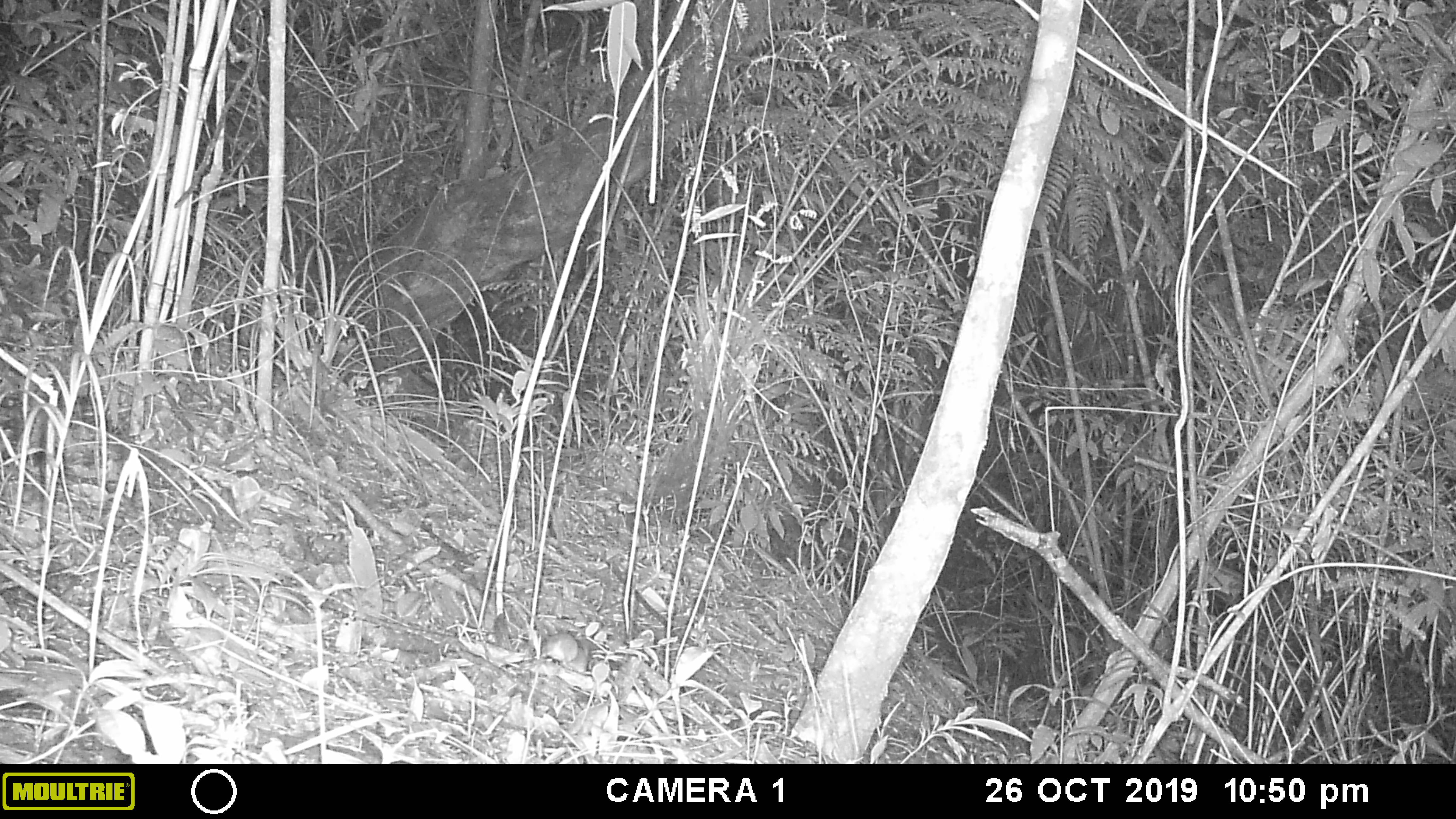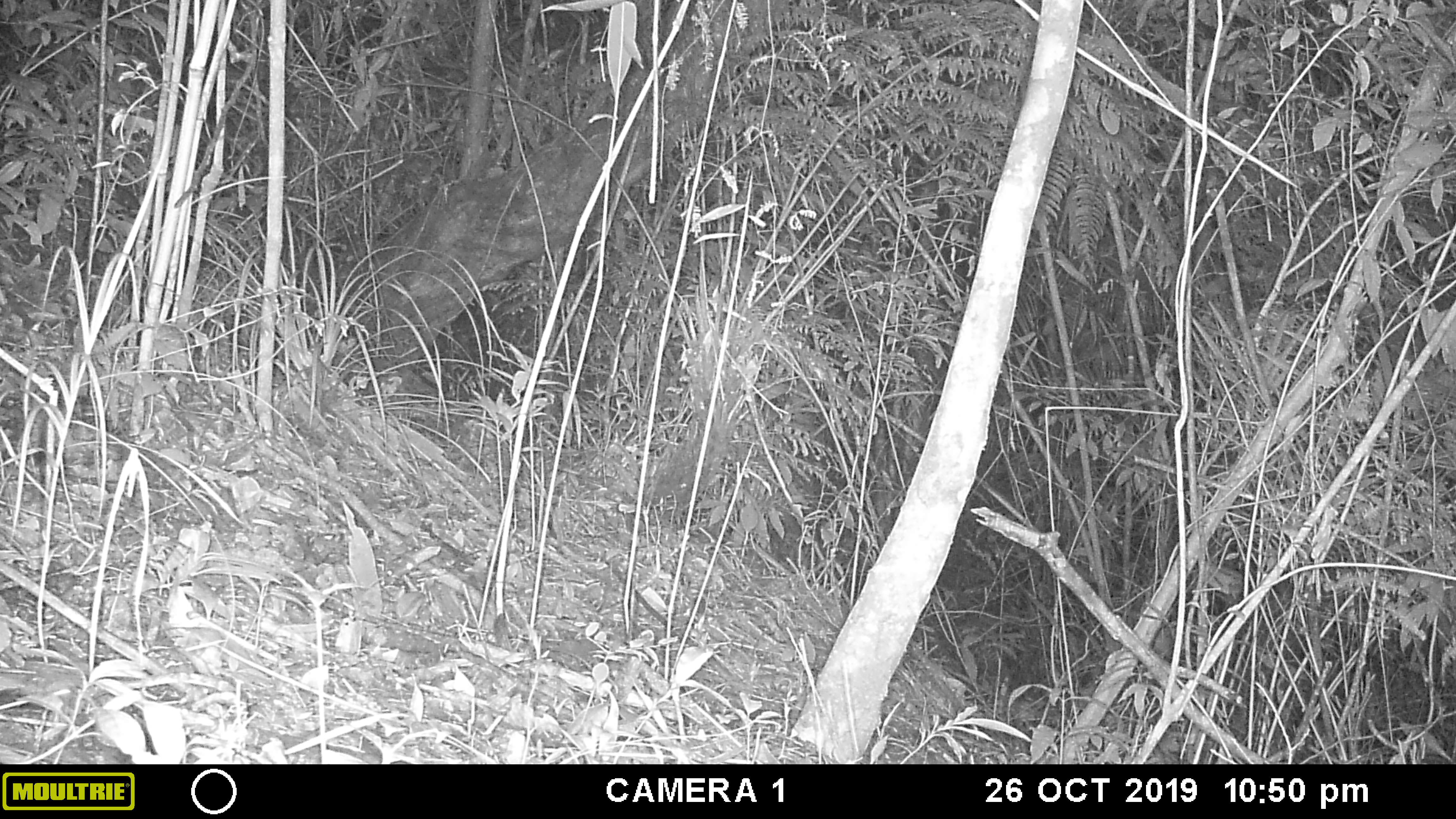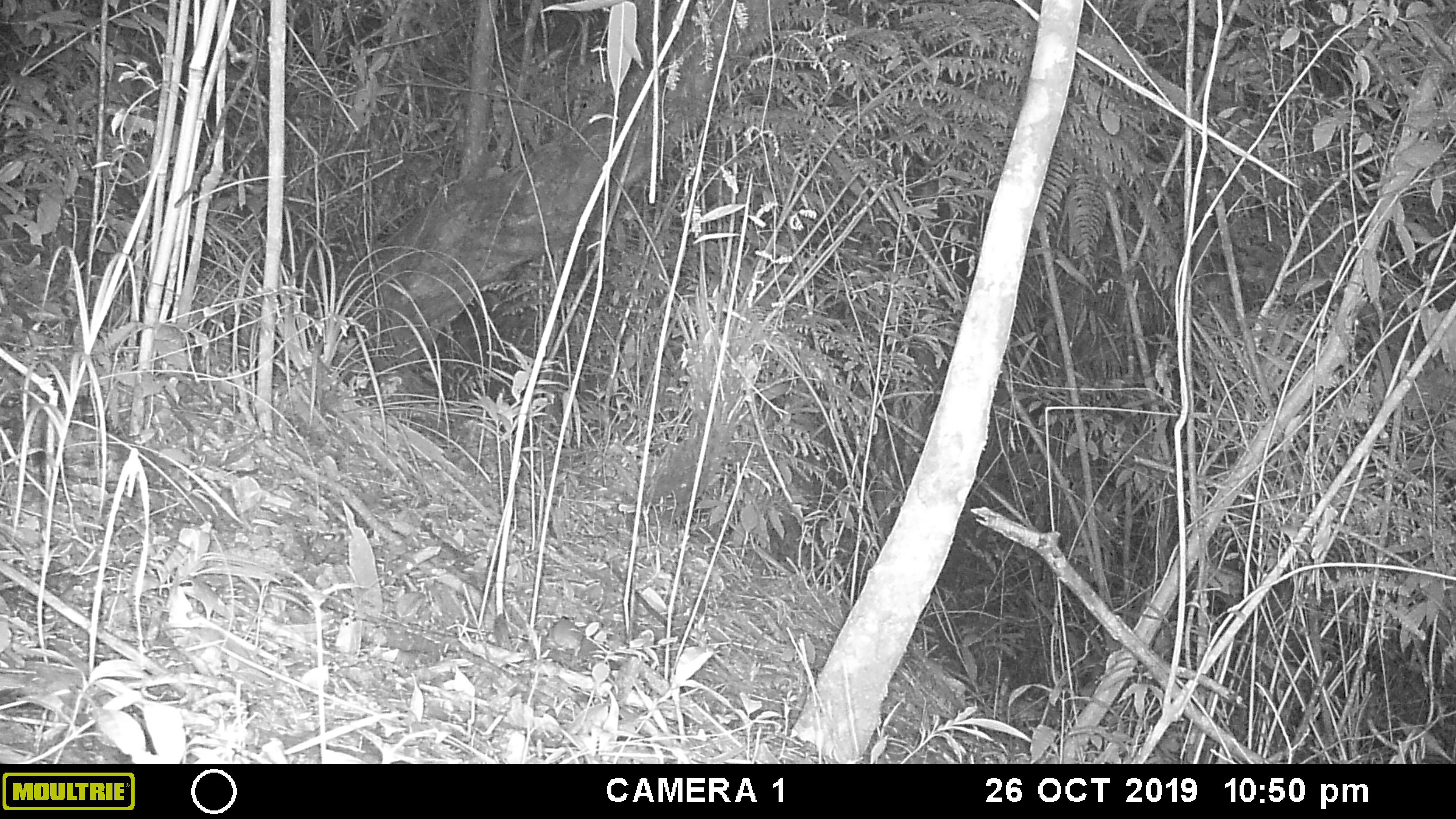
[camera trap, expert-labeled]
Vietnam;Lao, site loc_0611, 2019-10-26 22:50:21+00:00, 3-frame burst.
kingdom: Animalia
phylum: Chordata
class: Mammalia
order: Rodentia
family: Muridae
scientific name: Muridae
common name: old-world mice and rats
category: unidentified murid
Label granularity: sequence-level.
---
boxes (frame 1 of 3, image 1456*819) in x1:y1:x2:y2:
unidentified murid: 488:589:577:670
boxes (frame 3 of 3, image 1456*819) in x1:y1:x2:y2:
unidentified murid: 552:617:582:657